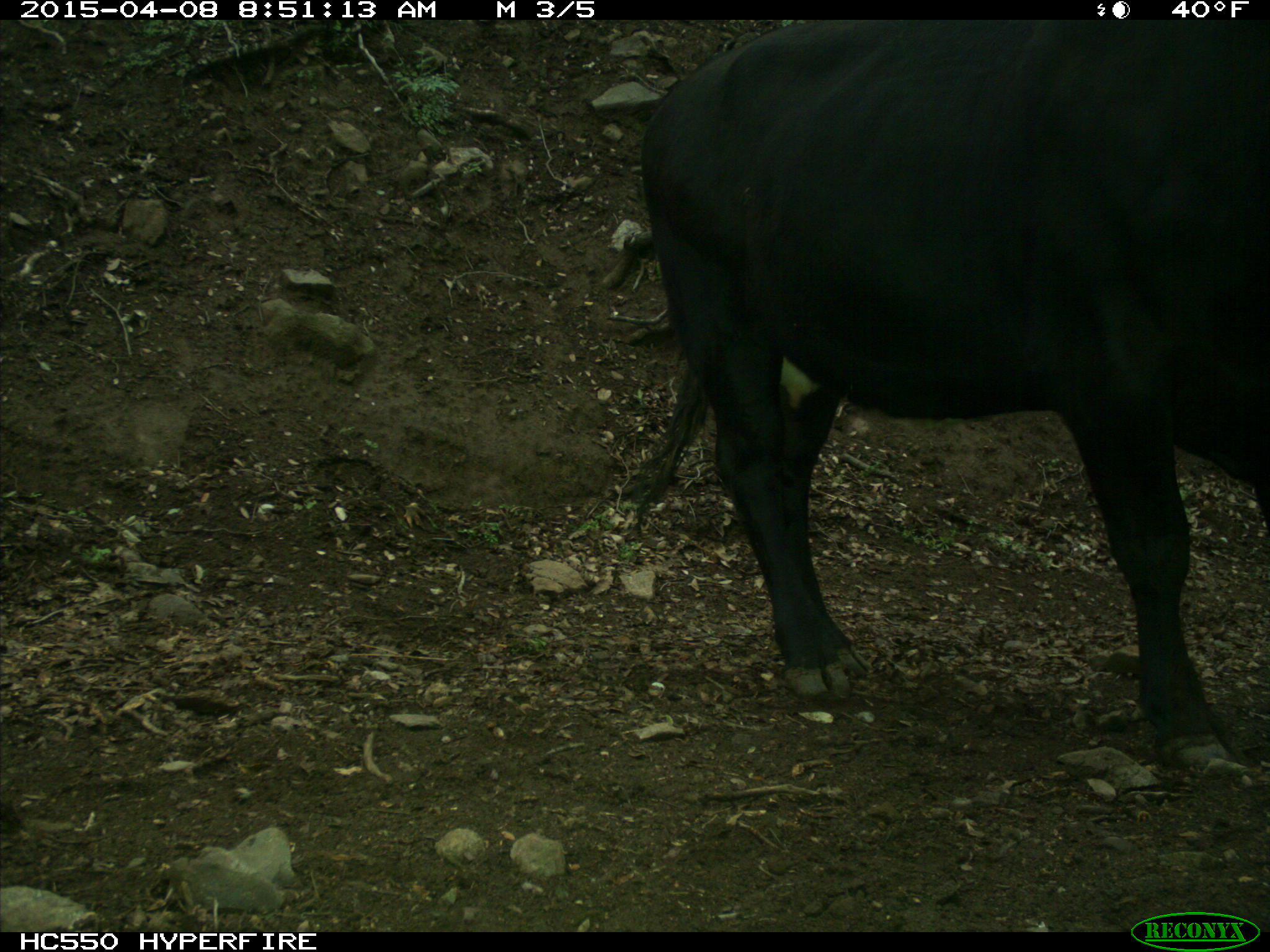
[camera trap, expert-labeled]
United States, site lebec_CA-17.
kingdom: Animalia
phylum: Chordata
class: Mammalia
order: Artiodactyla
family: Bovidae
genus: Bos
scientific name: Bos taurus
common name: domestic cow